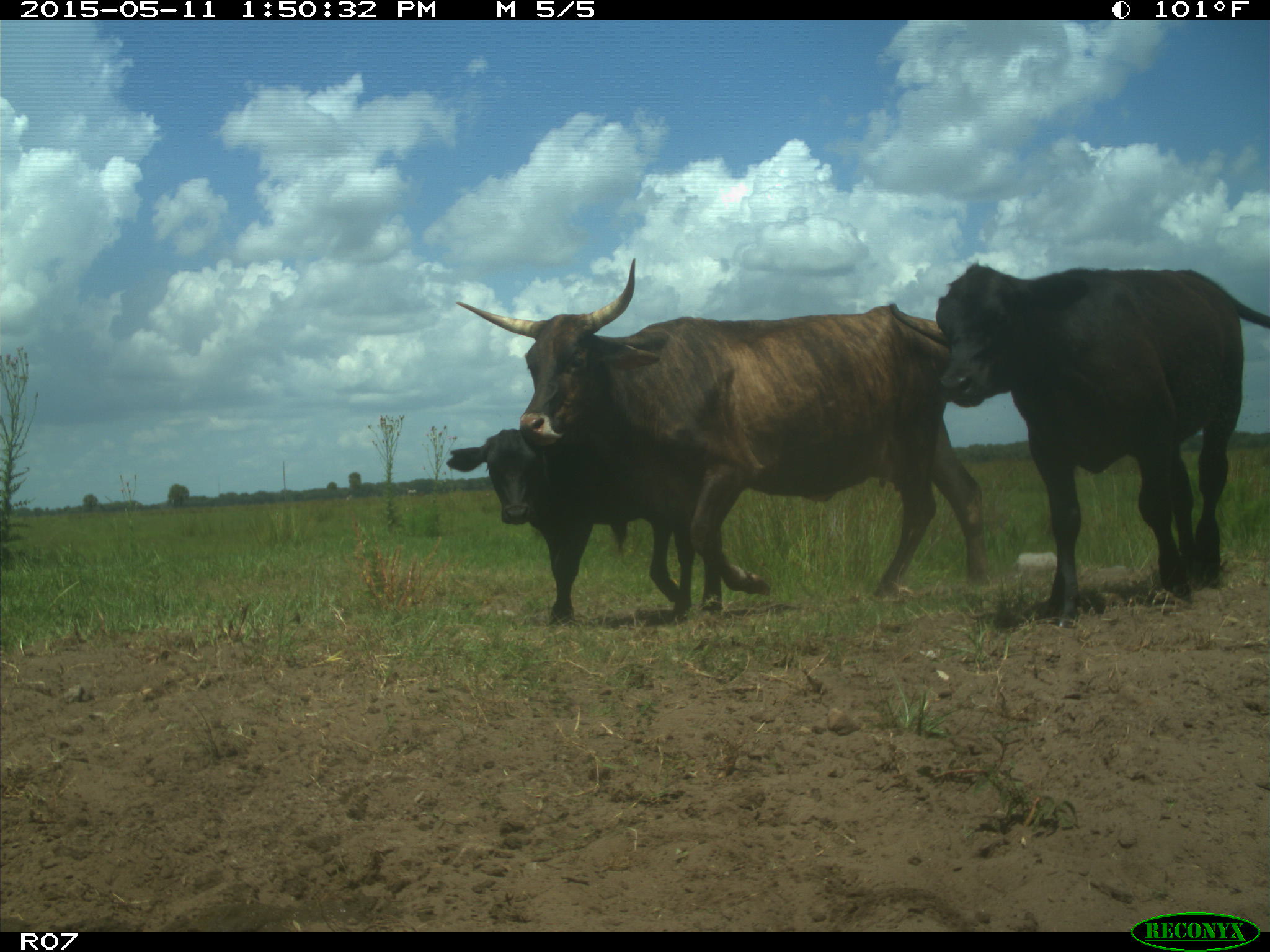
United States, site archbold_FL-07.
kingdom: Animalia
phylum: Chordata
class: Mammalia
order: Artiodactyla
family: Bovidae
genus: Bos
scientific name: Bos taurus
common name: domestic cow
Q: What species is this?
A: Bos taurus (domestic cow).